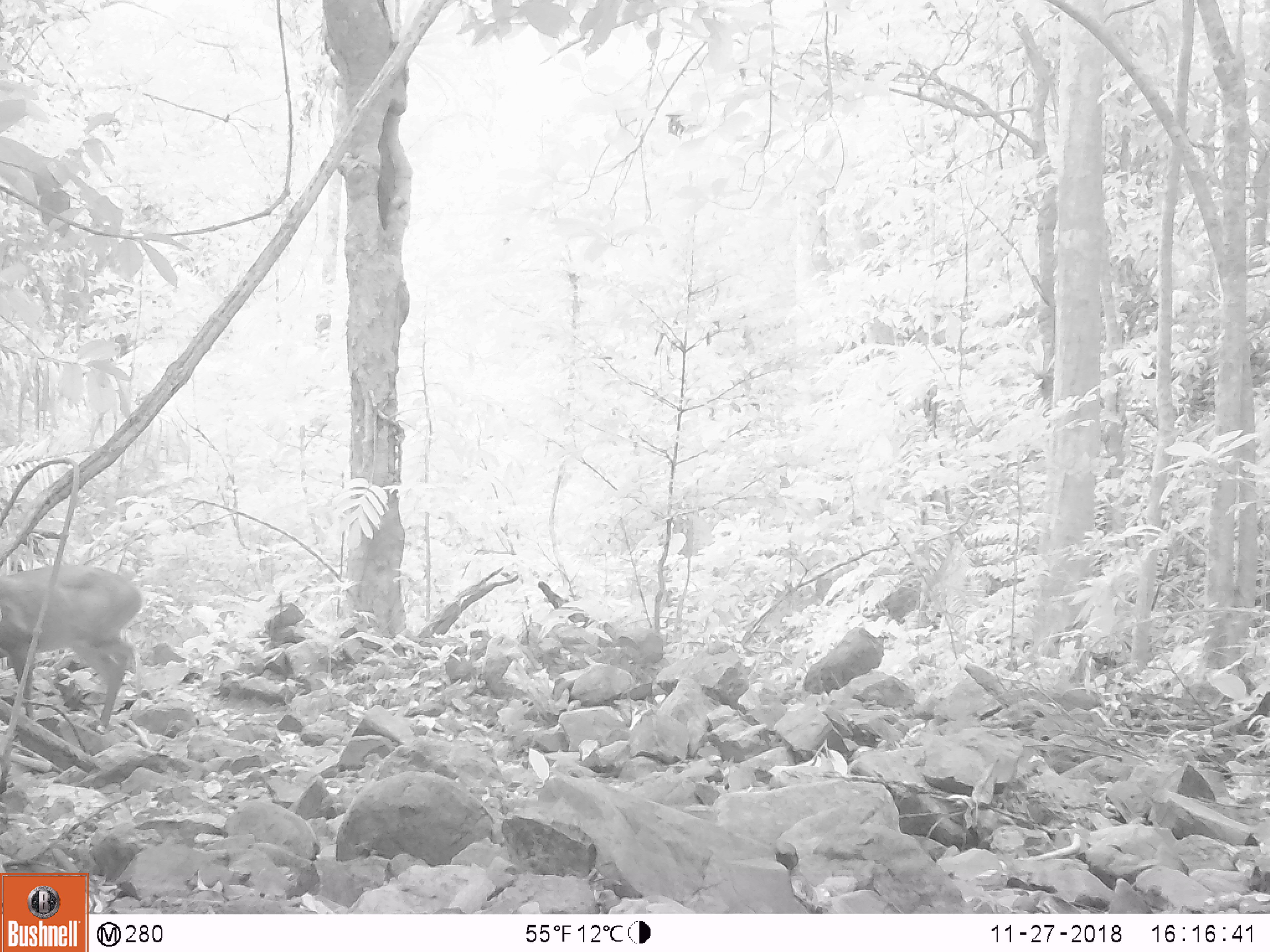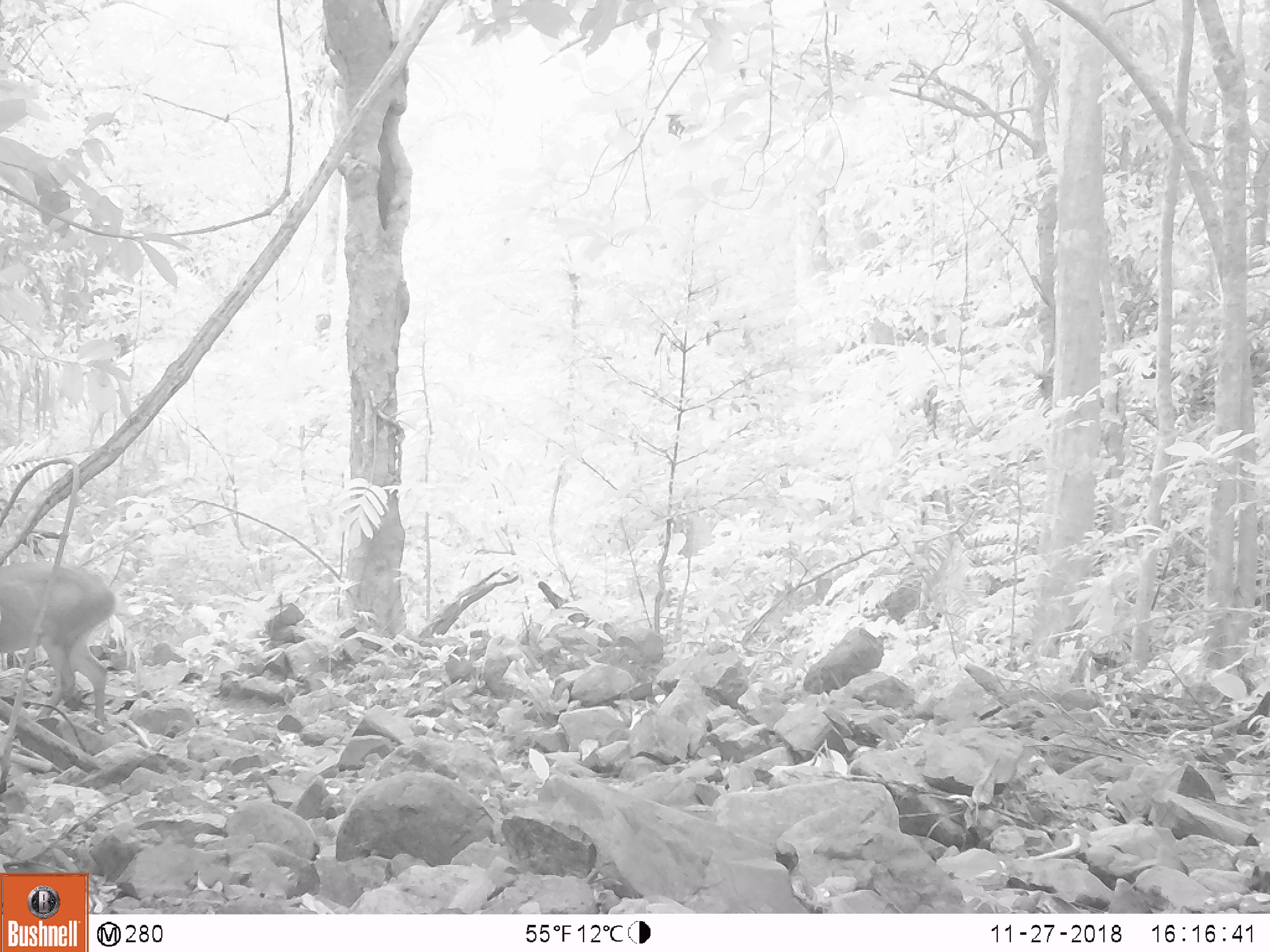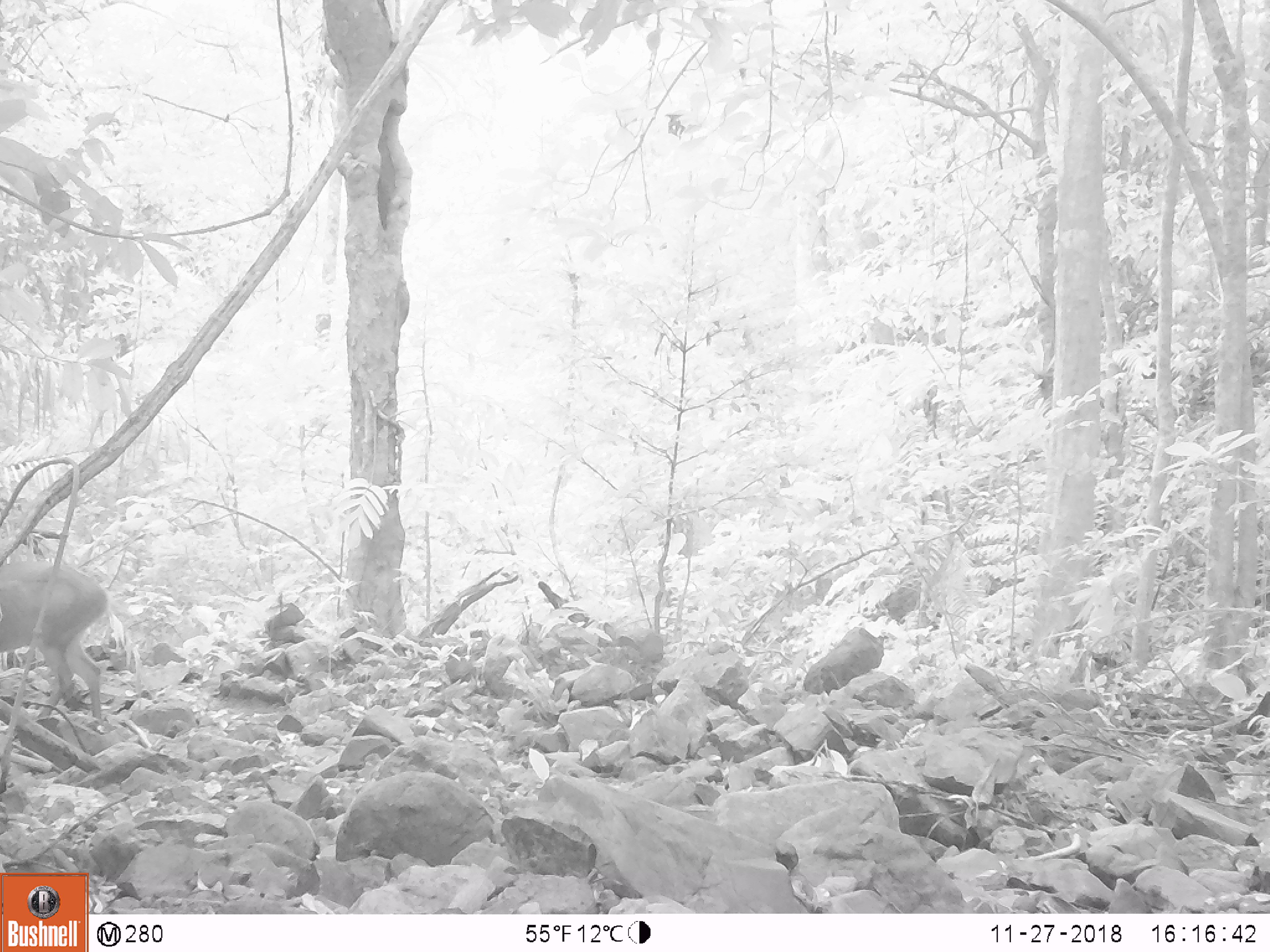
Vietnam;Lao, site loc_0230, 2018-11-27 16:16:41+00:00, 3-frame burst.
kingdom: Animalia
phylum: Chordata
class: Mammalia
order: Artiodactyla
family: Cervidae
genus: Muntiacus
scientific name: Muntiacus vuquangensis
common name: large-antlered muntjac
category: large antlered muntjac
Large antlered muntjac (large-antlered muntjac) (Muntiacus vuquangensis). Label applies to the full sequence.